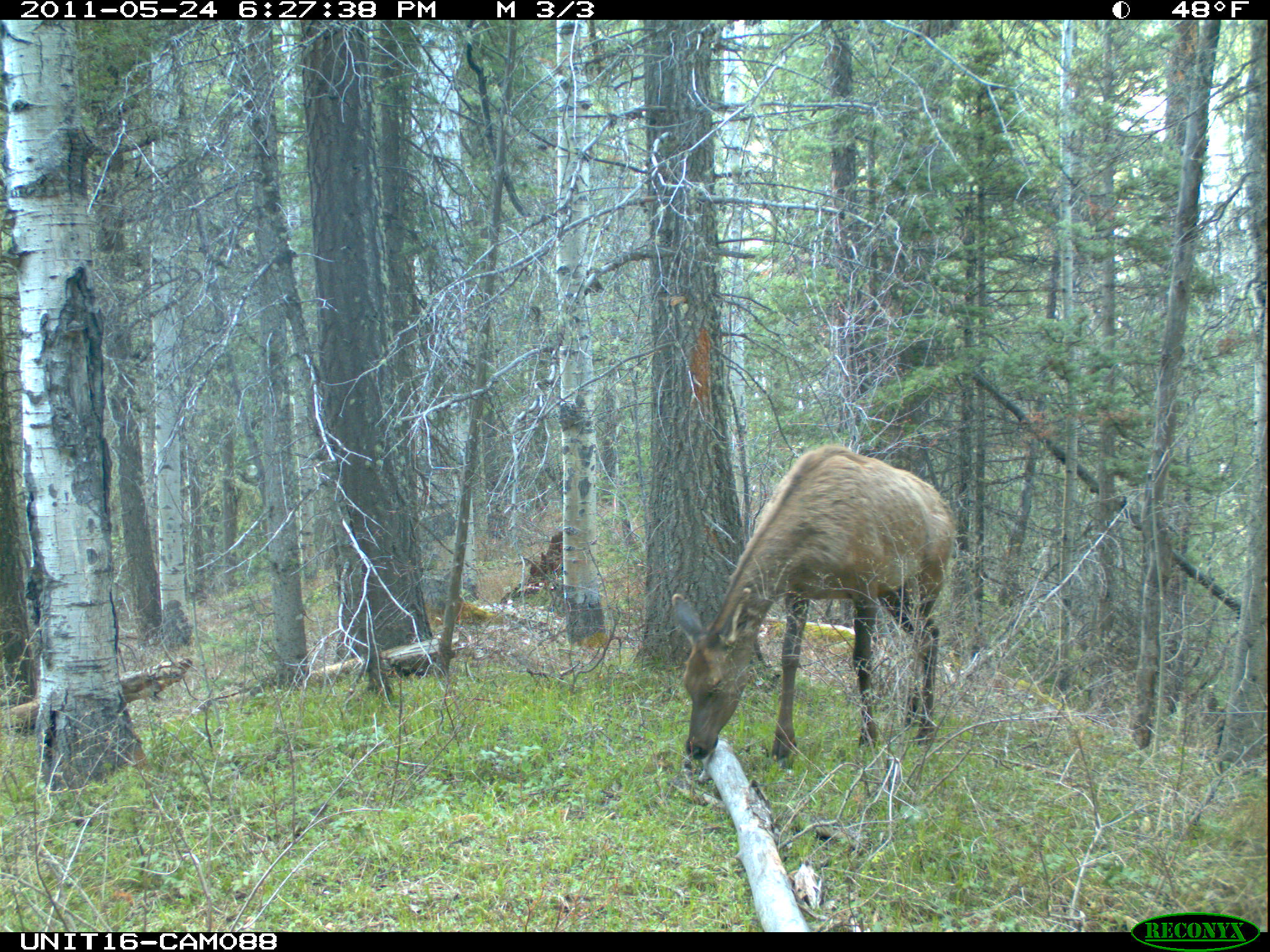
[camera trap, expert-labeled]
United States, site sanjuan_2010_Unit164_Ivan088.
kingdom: Animalia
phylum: Chordata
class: Mammalia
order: Artiodactyla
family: Cervidae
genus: Cervus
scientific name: Cervus elaphus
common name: red deer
Cervus elaphus (red deer).